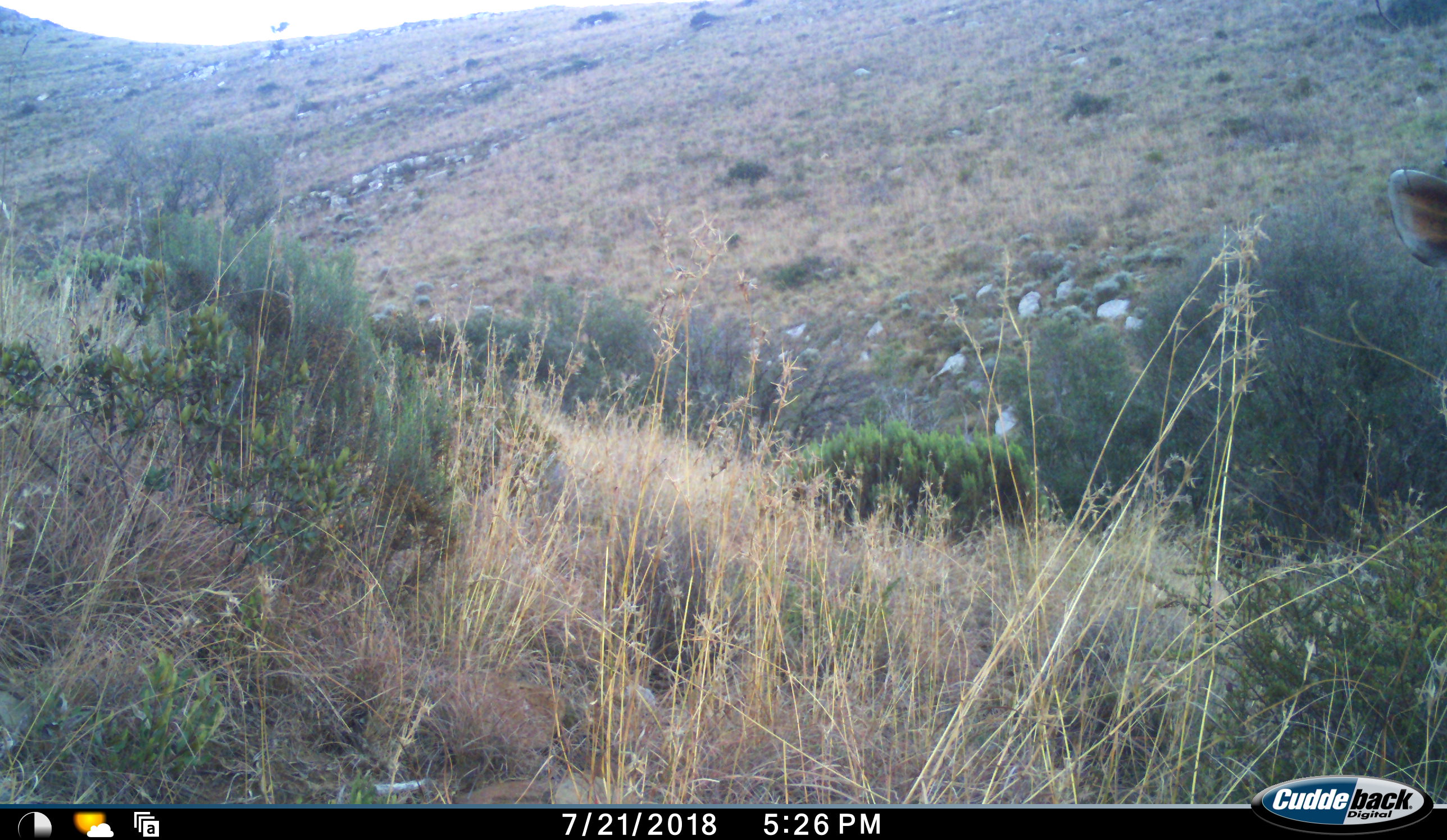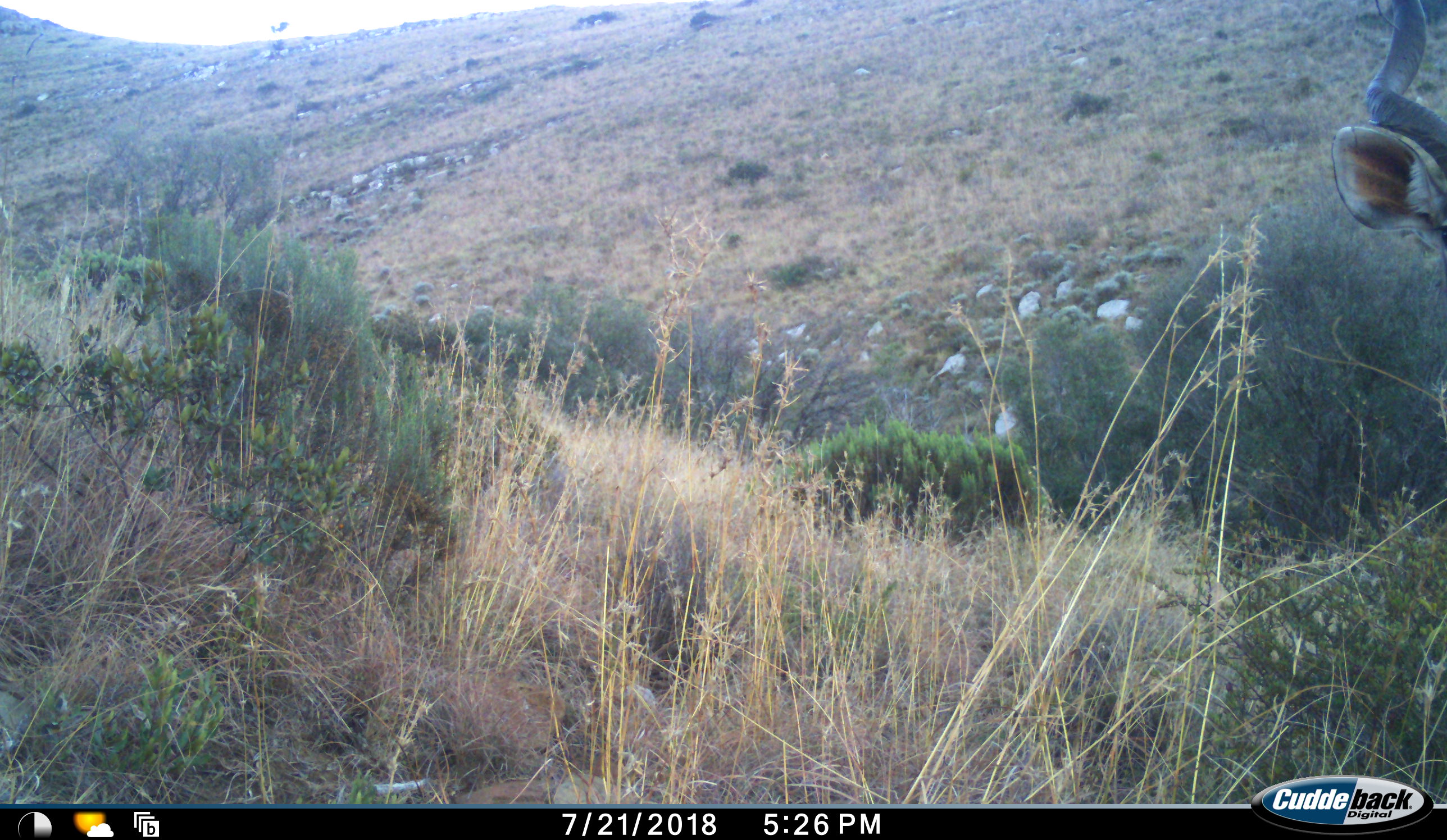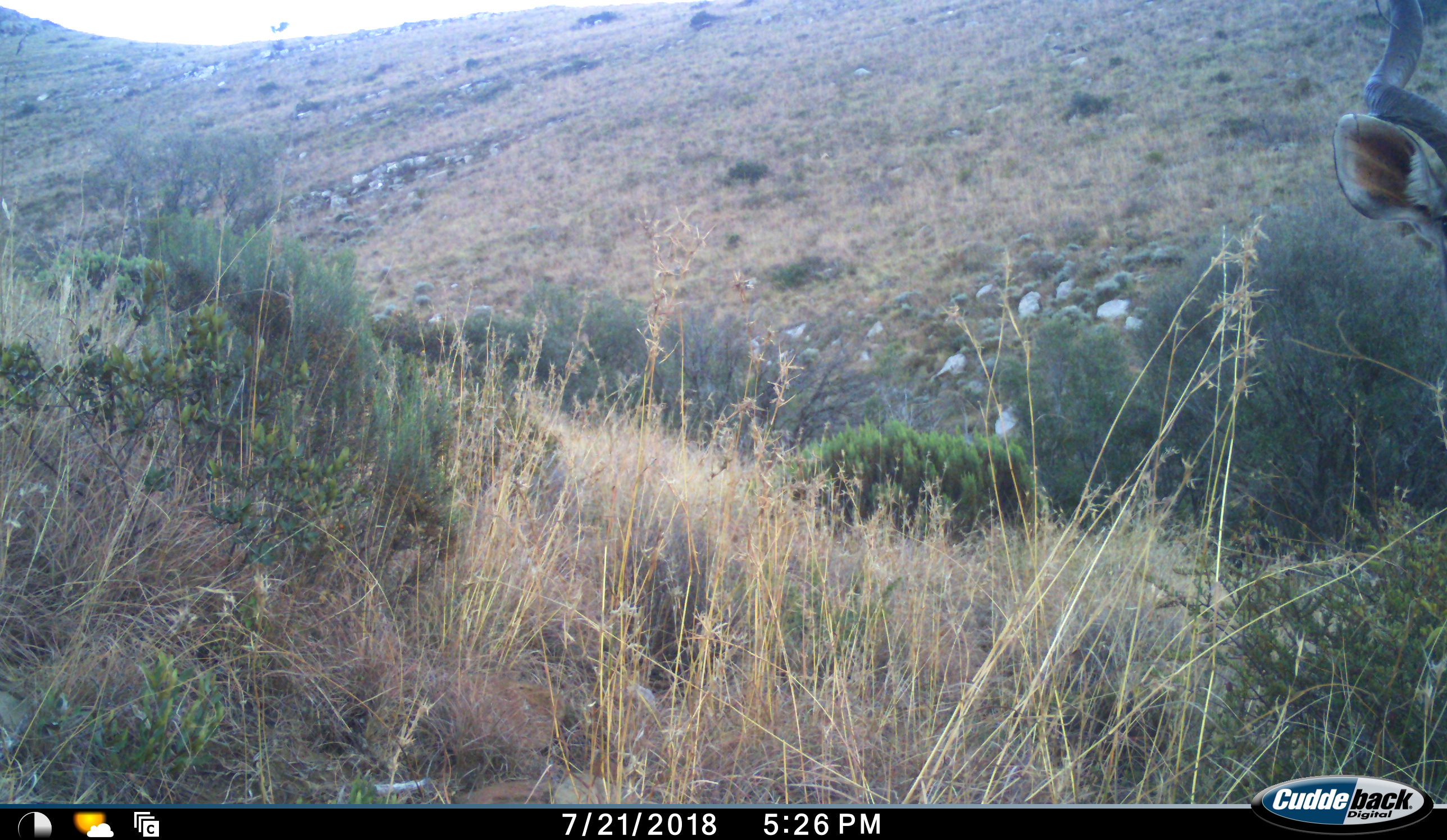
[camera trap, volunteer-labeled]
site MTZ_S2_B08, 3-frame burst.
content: unidentified animal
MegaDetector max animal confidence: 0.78